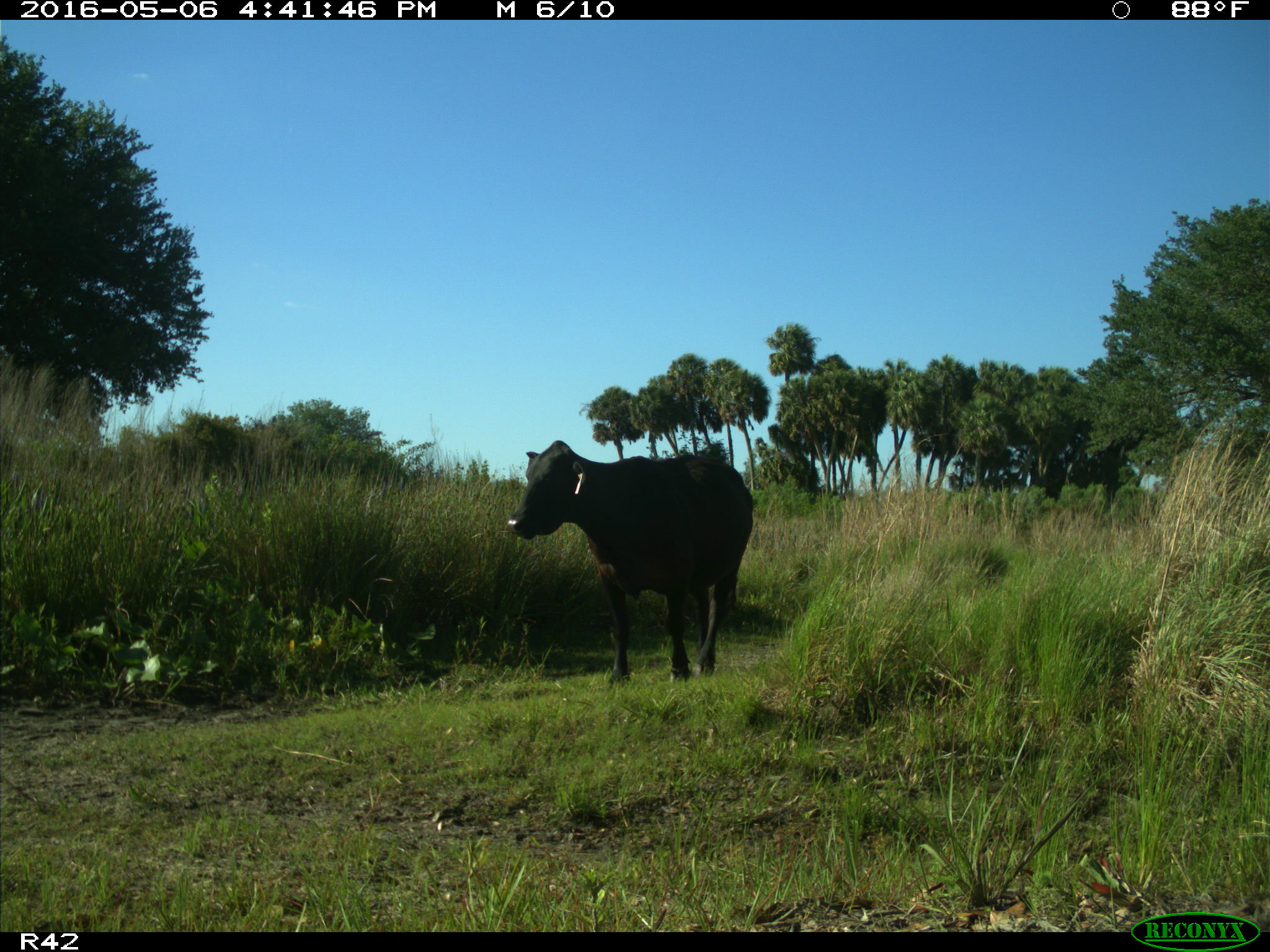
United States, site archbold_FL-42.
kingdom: Animalia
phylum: Chordata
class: Mammalia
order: Artiodactyla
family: Bovidae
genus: Bos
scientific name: Bos taurus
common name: domestic cow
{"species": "Bos taurus (domestic cow)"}